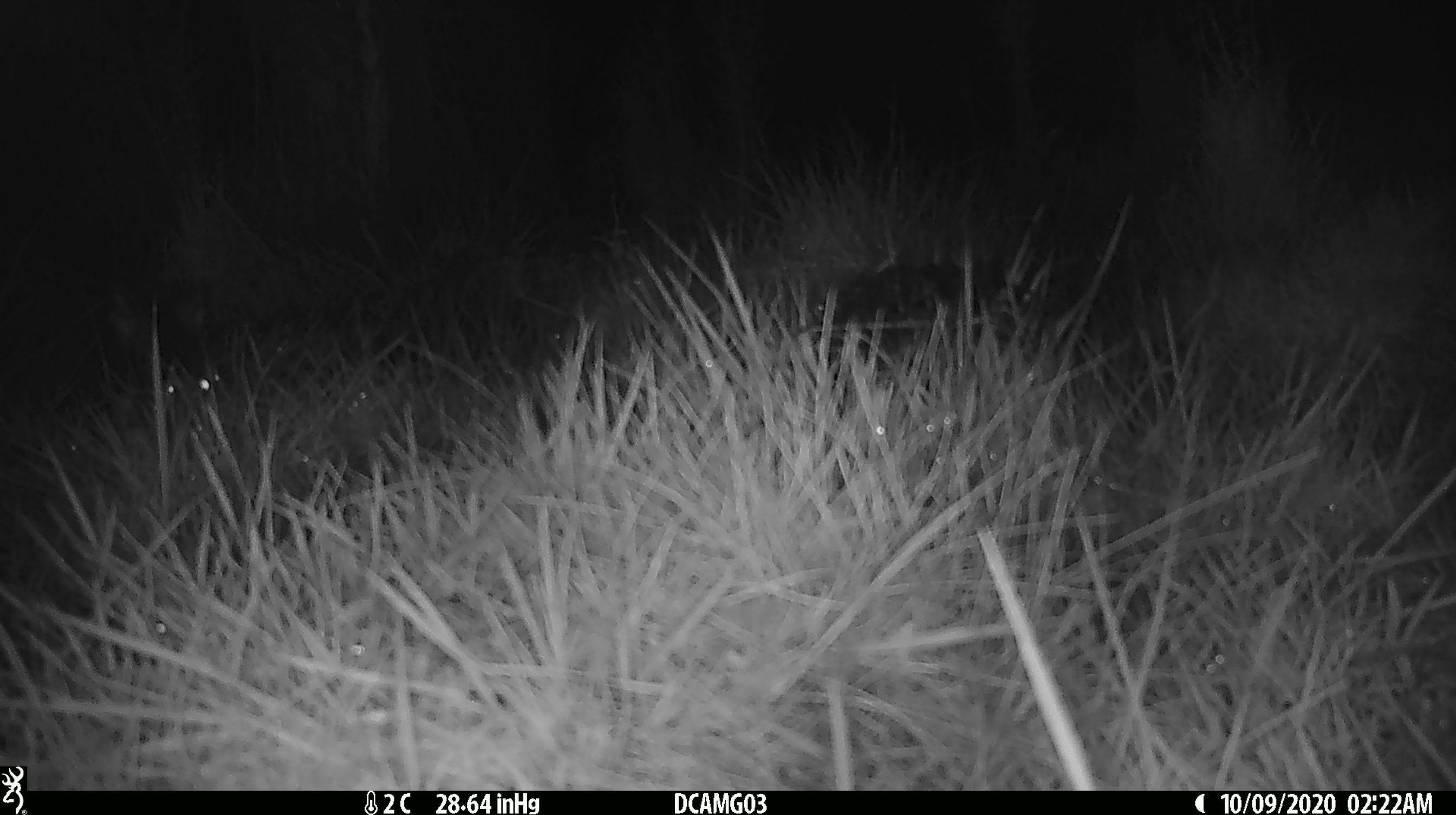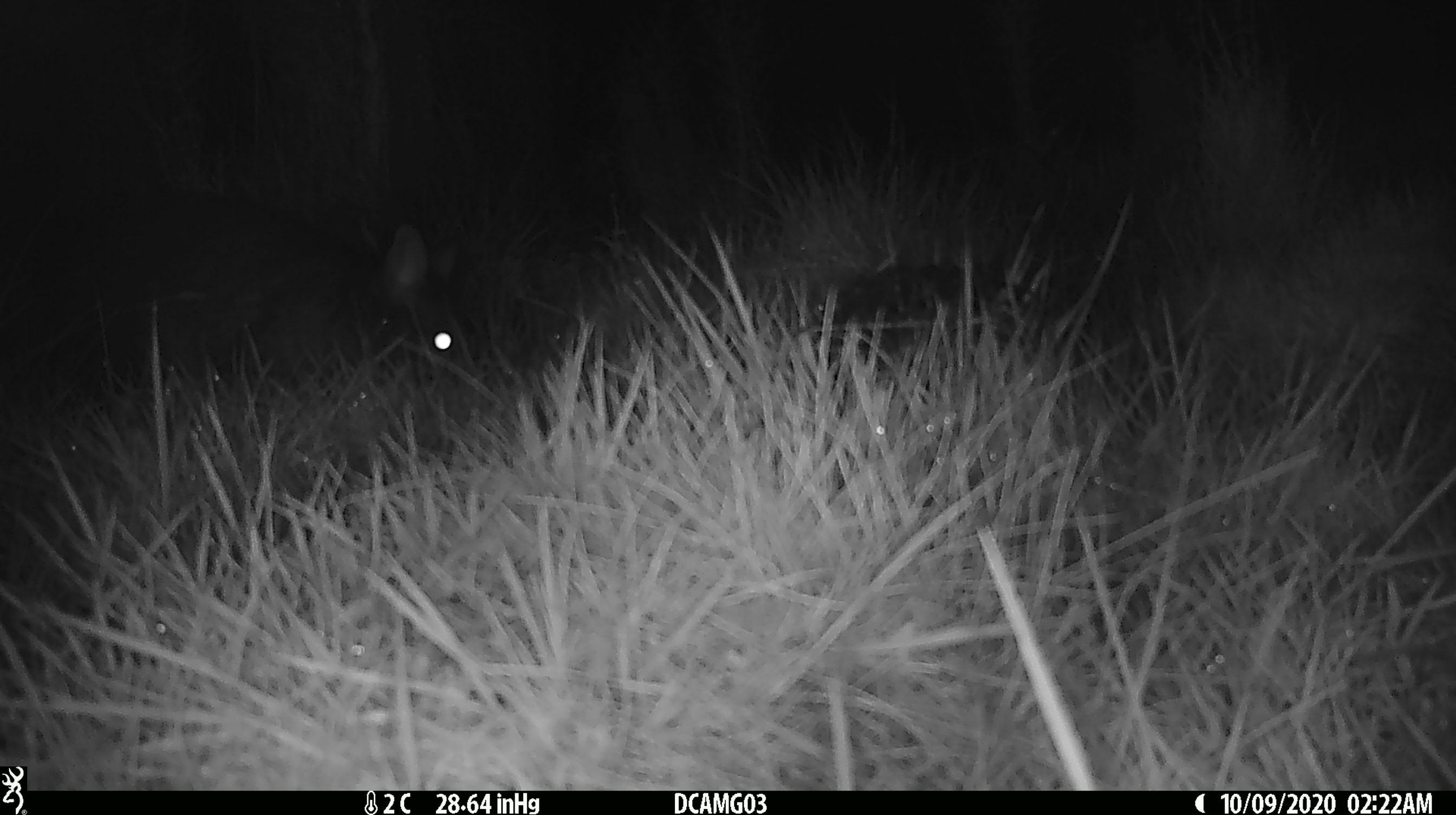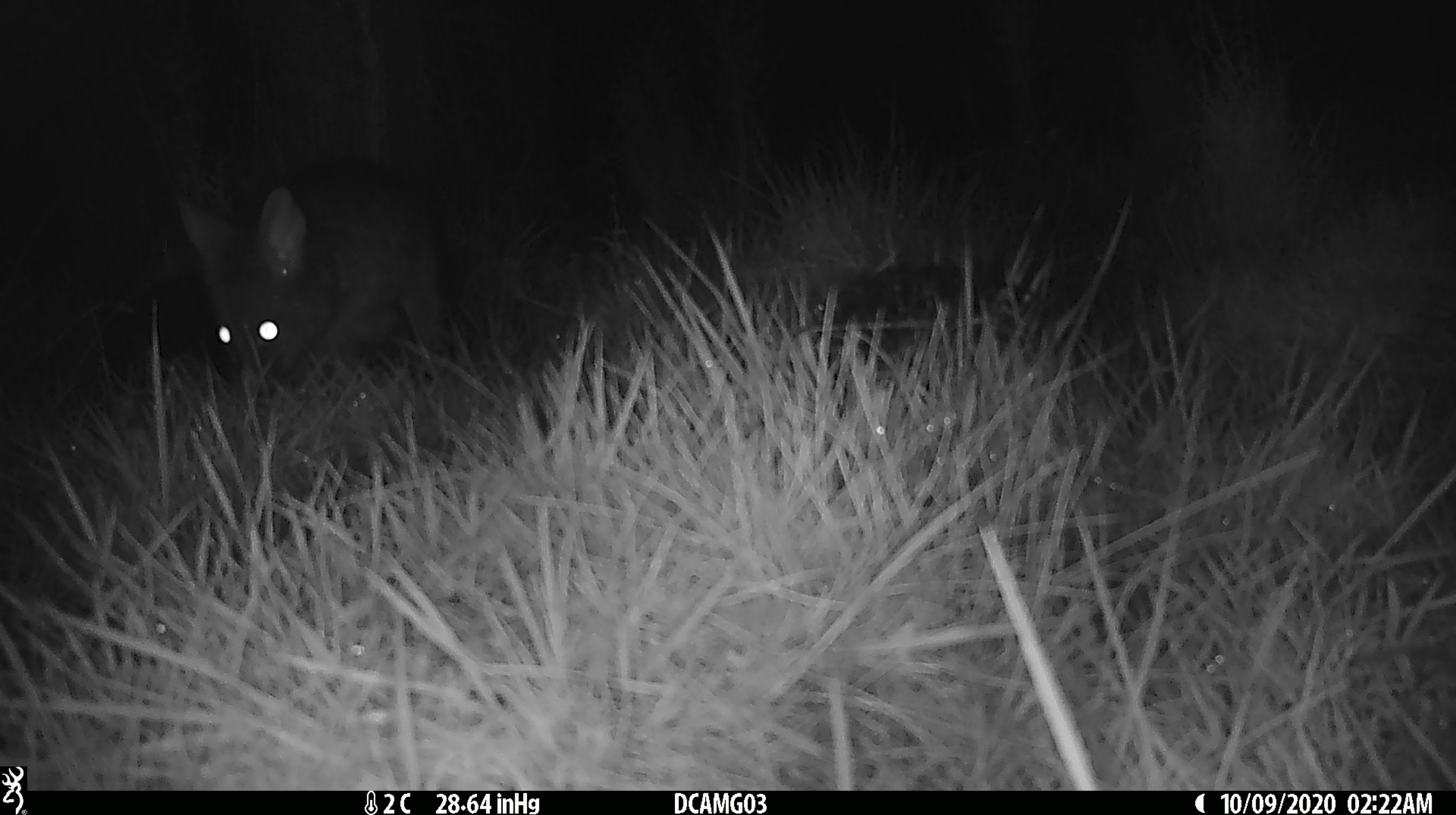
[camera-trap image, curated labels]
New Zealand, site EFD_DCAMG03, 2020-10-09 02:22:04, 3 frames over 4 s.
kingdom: Animalia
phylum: Chordata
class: Mammalia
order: Diprotodontia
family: Phalangeridae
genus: Trichosurus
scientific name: Trichosurus vulpecula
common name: common brushtail possum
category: possum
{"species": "possum (common brushtail possum) (Trichosurus vulpecula)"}